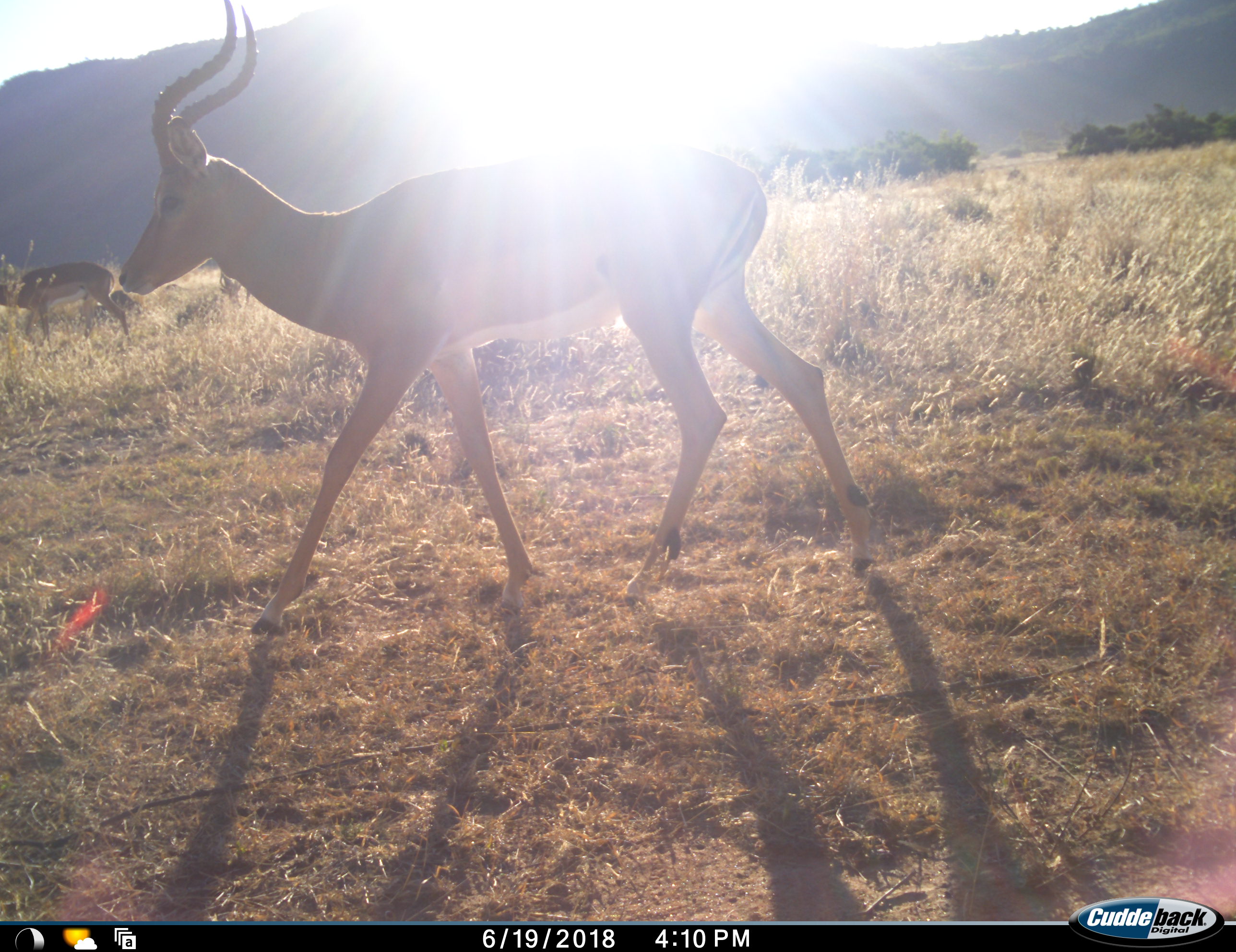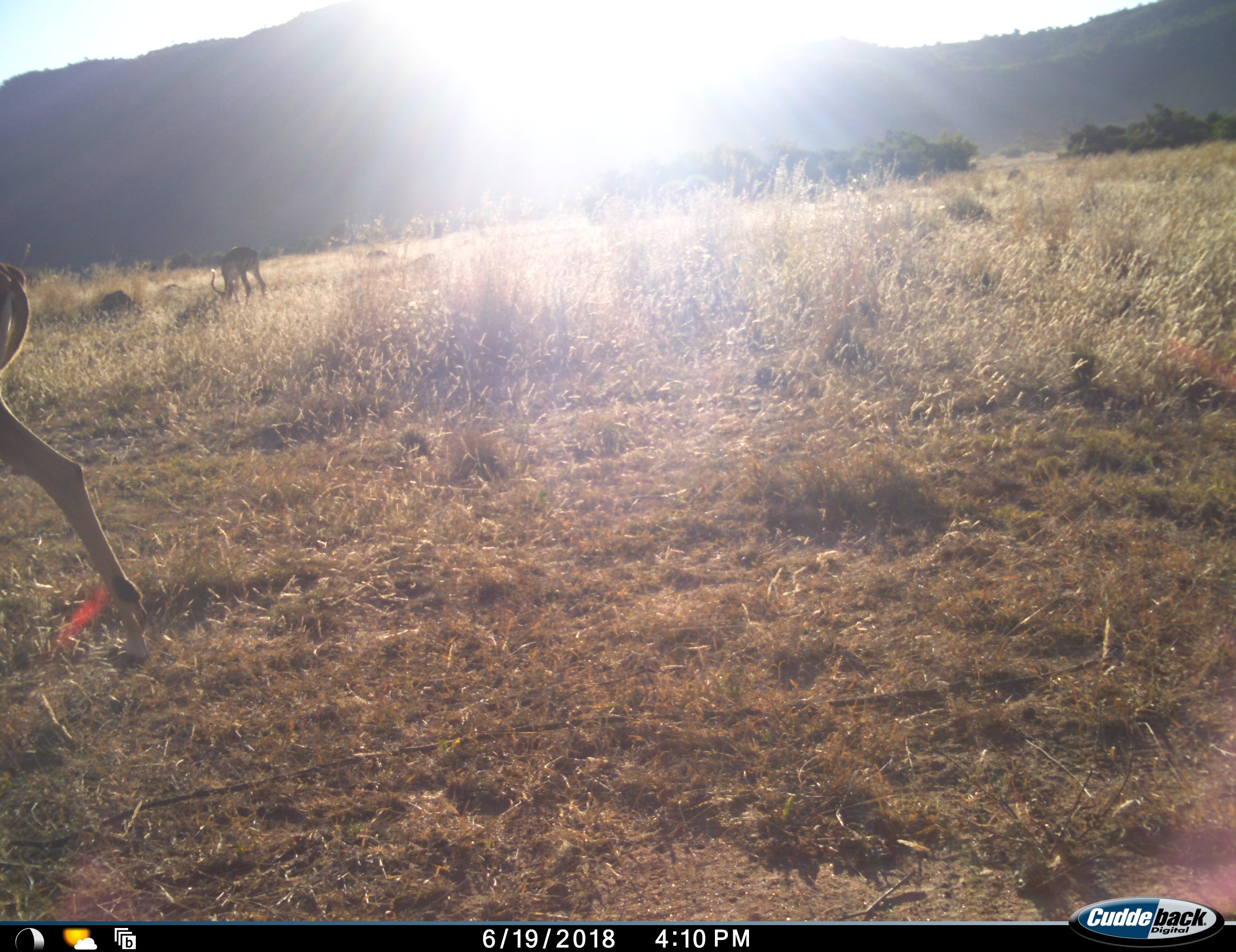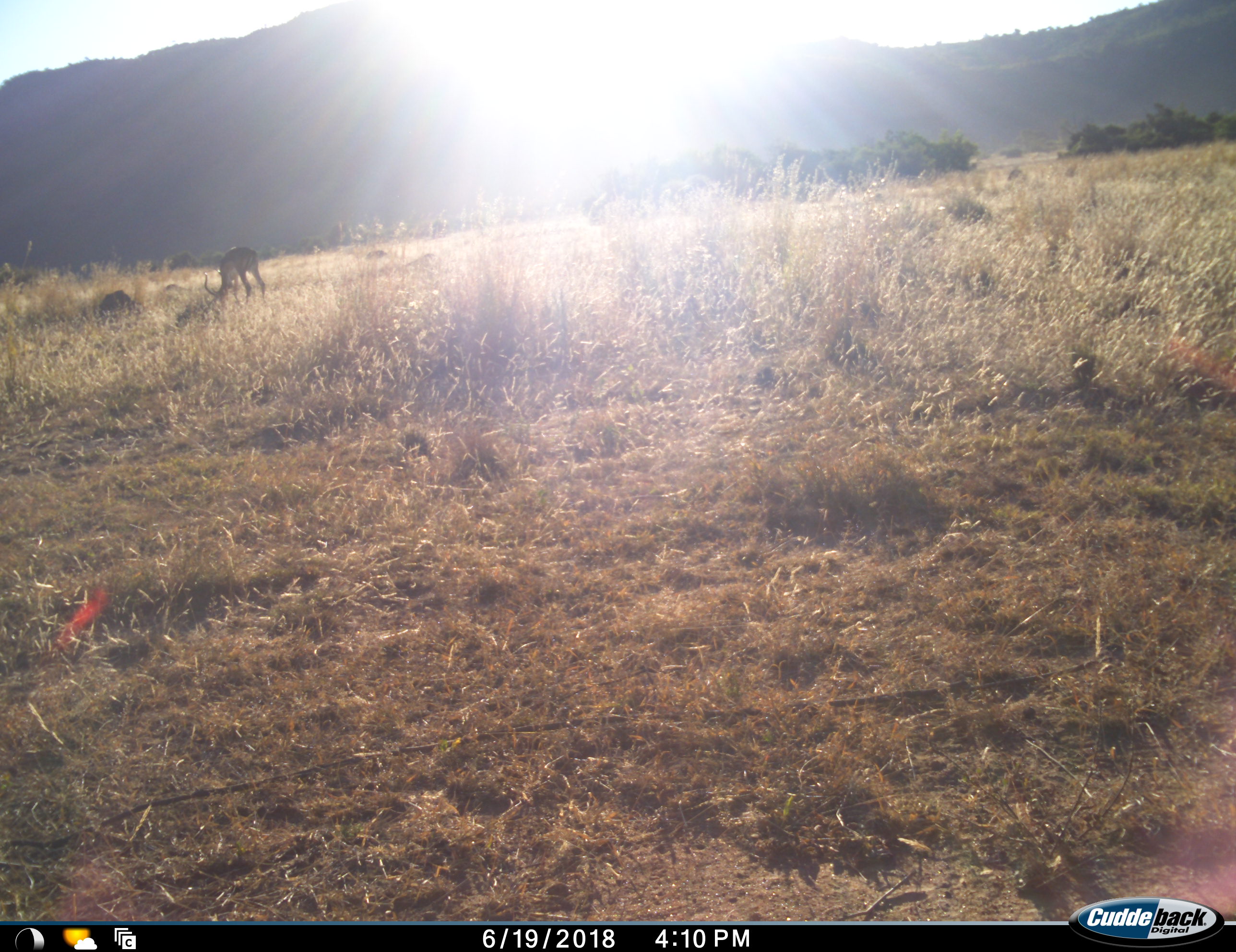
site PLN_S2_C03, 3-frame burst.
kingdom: Animalia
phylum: Chordata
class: Mammalia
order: Artiodactyla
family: Bovidae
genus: Aepyceros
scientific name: Aepyceros melampus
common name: impala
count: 3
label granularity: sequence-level